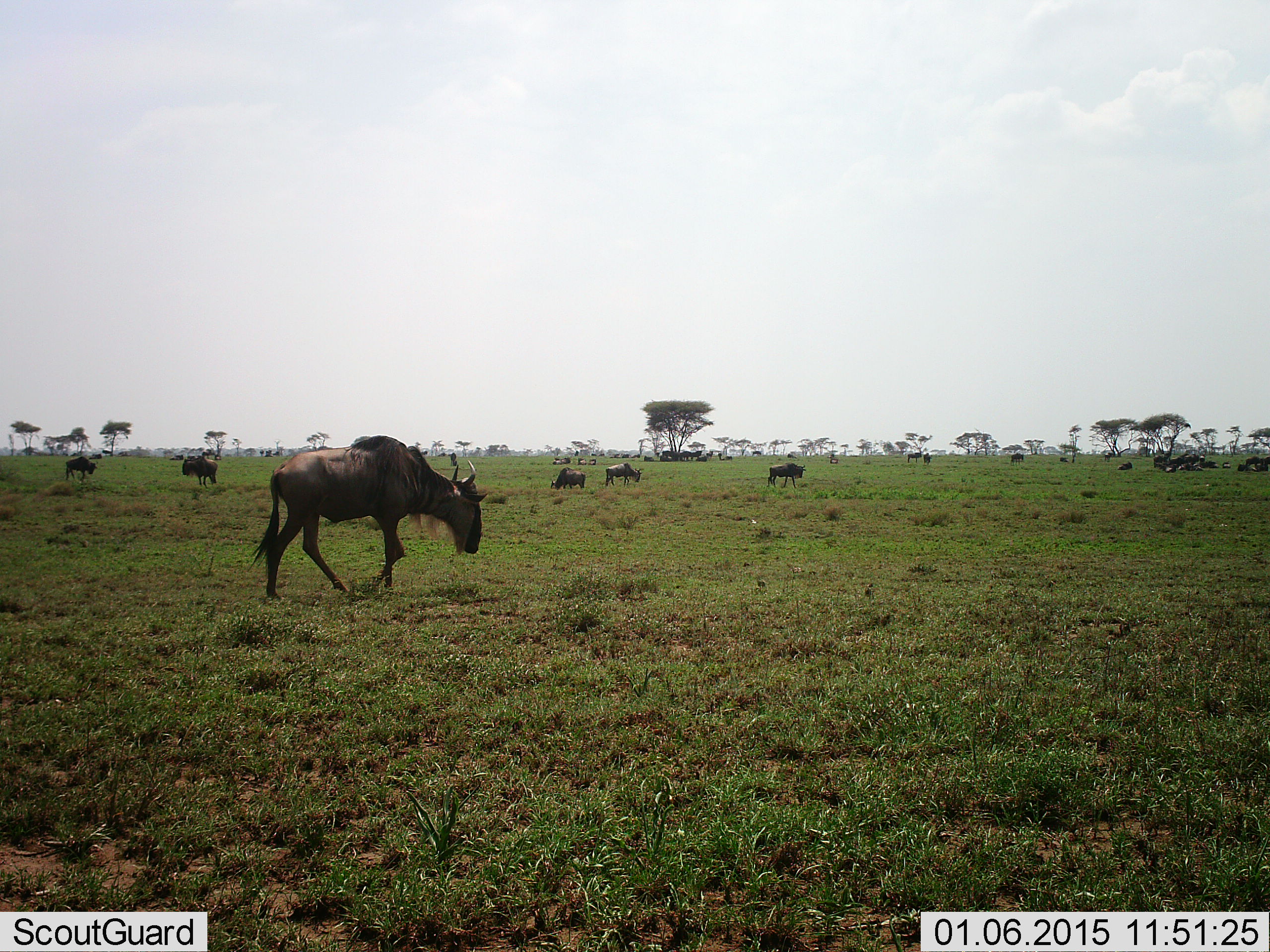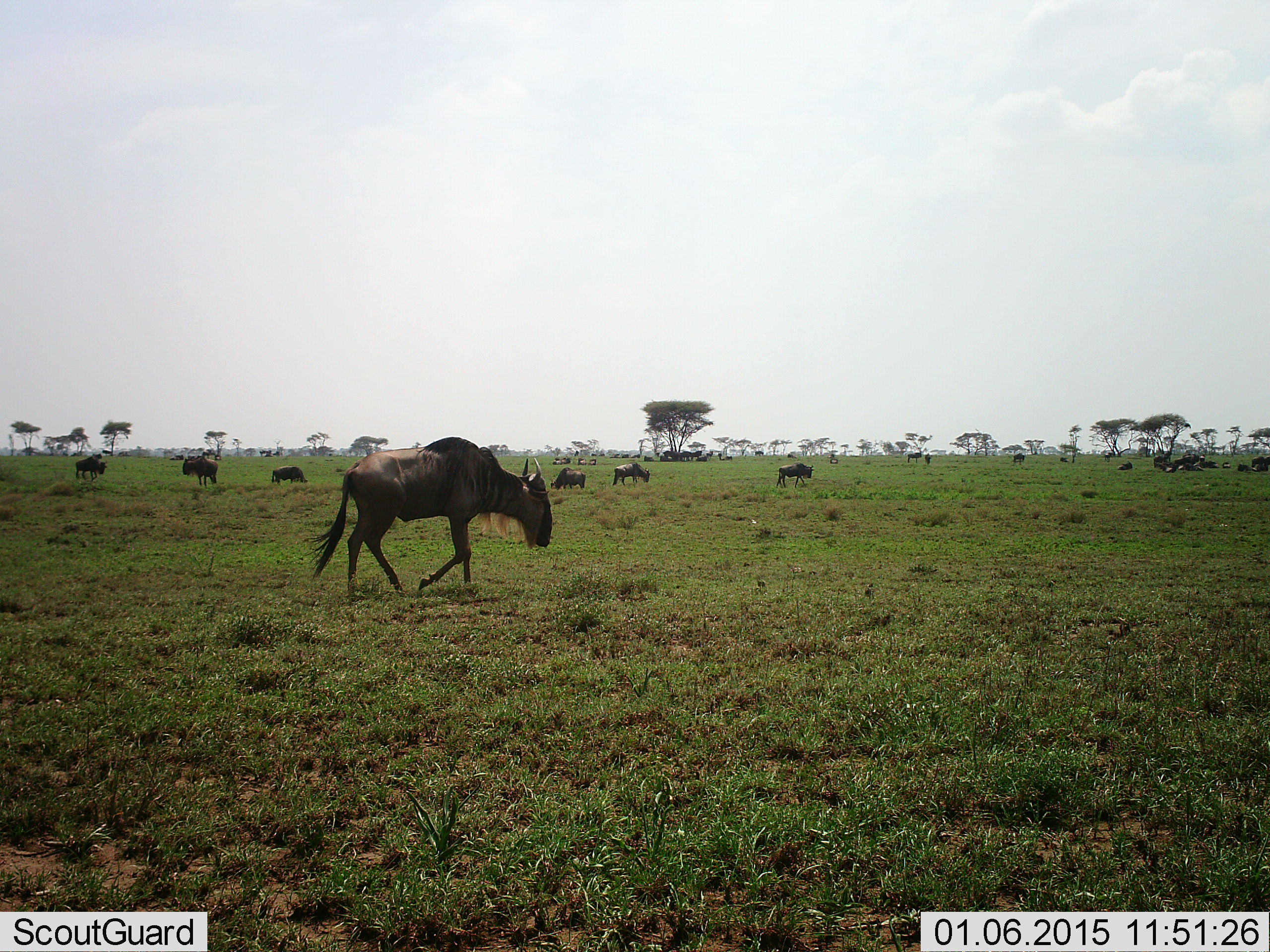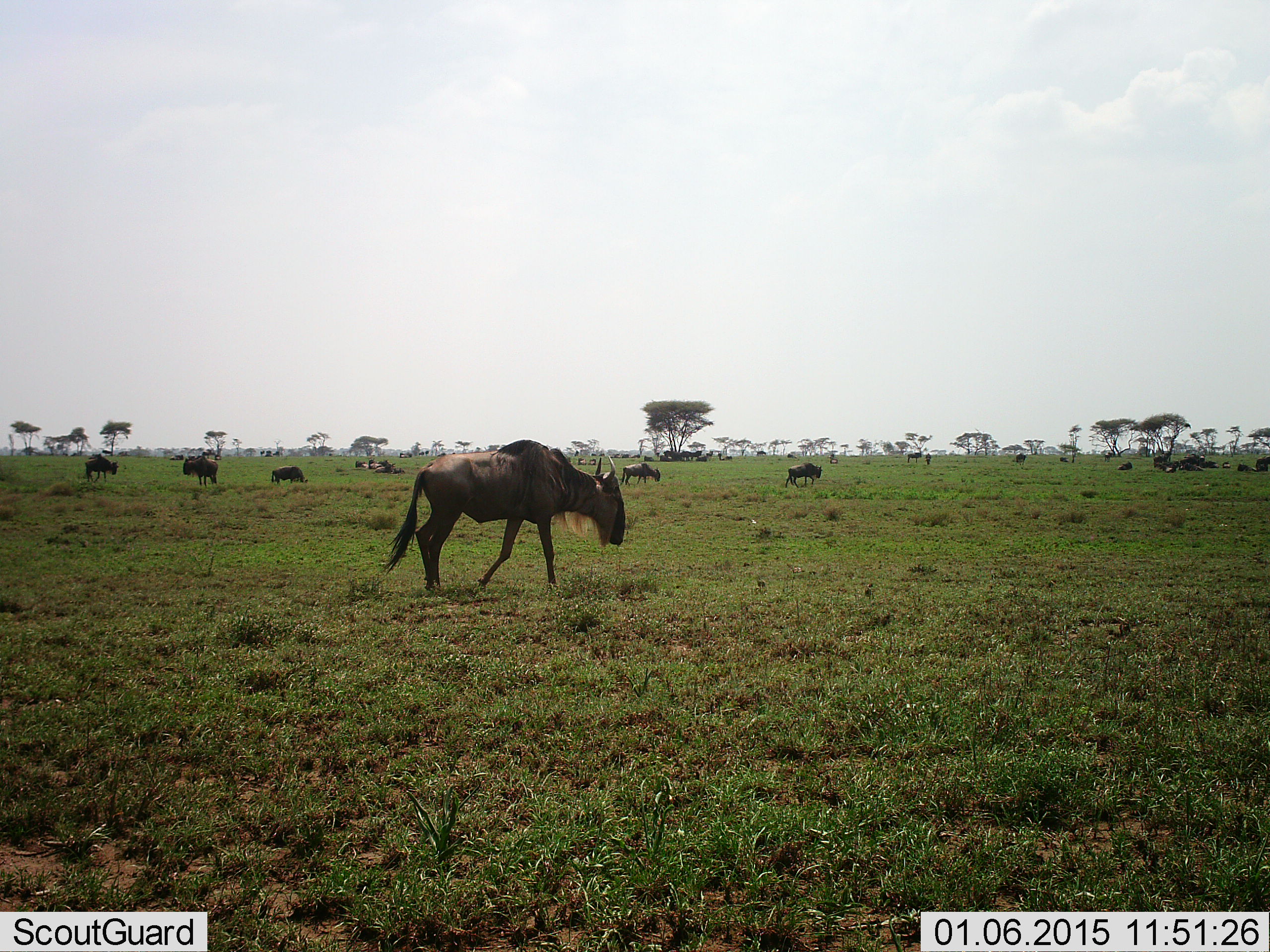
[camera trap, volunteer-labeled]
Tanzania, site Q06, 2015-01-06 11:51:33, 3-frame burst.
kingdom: Animalia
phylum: Chordata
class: Mammalia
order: Artiodactyla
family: Bovidae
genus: Connochaetes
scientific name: Connochaetes taurinus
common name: blue wildebeest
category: wildebeest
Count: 11-50.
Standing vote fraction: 40%.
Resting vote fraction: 30%.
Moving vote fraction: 90%.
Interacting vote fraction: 0%.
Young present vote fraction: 0%.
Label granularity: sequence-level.